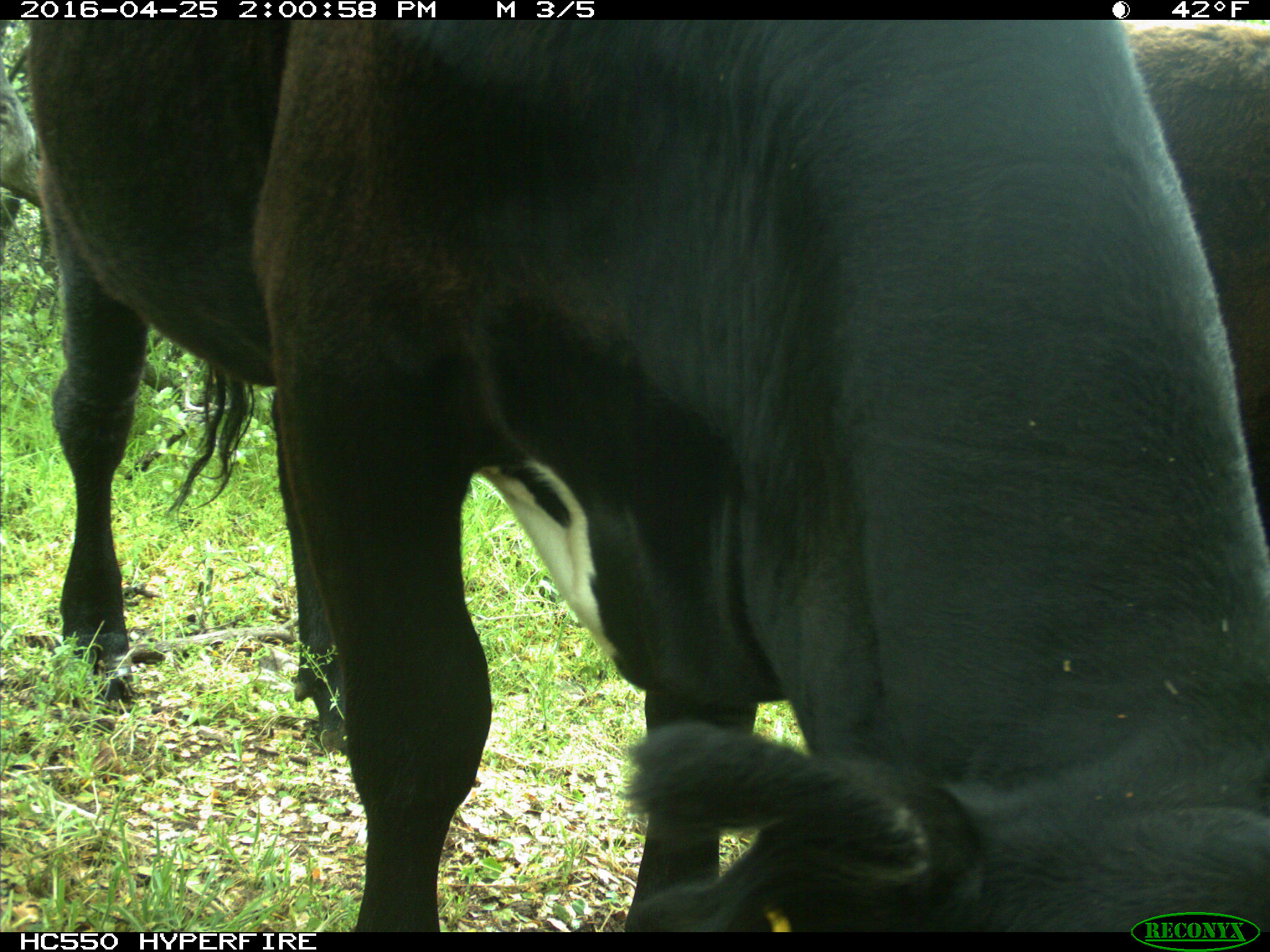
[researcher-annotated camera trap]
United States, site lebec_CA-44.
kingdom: Animalia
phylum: Chordata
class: Mammalia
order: Artiodactyla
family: Bovidae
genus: Bos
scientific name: Bos taurus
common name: domestic cow